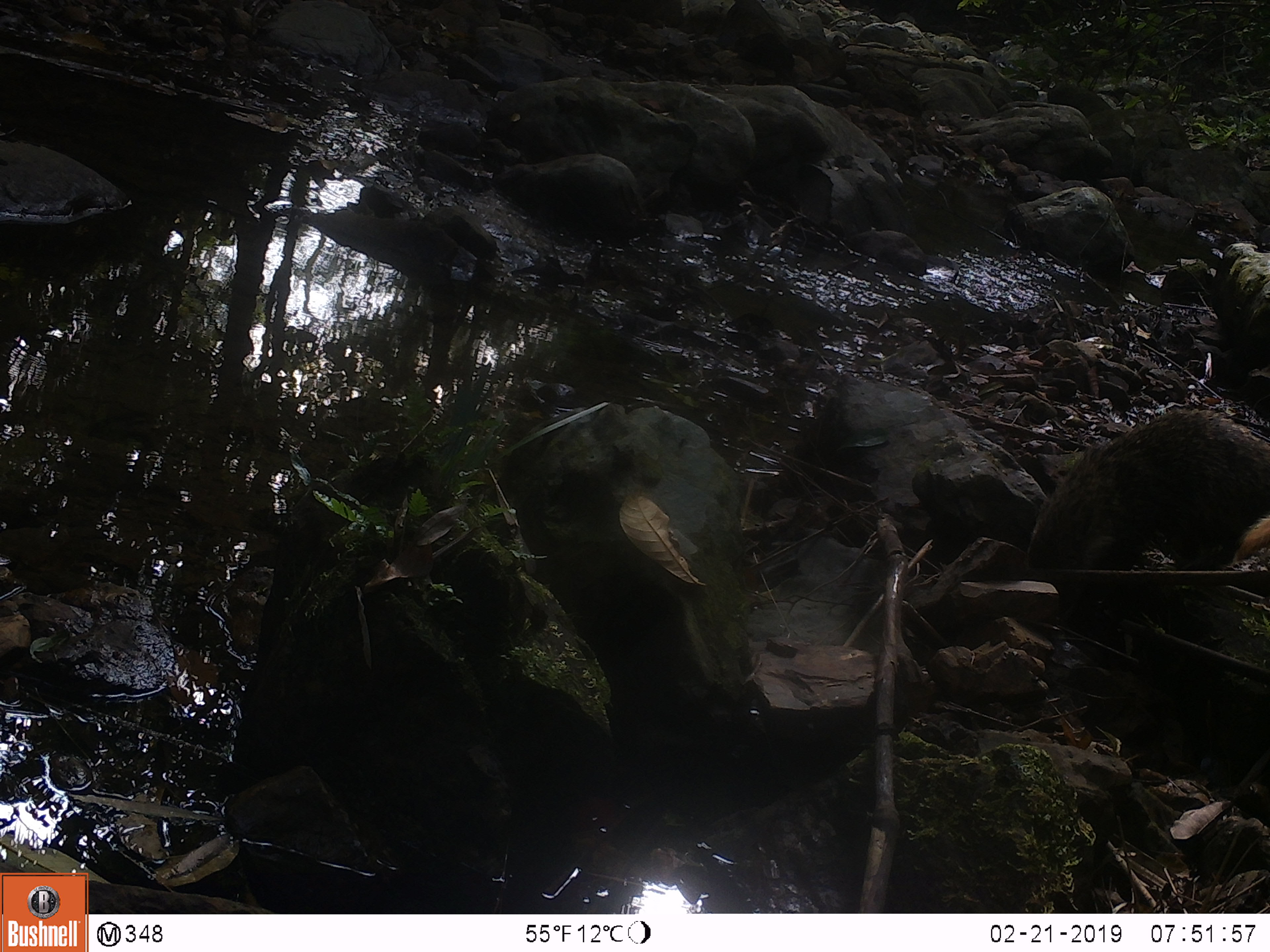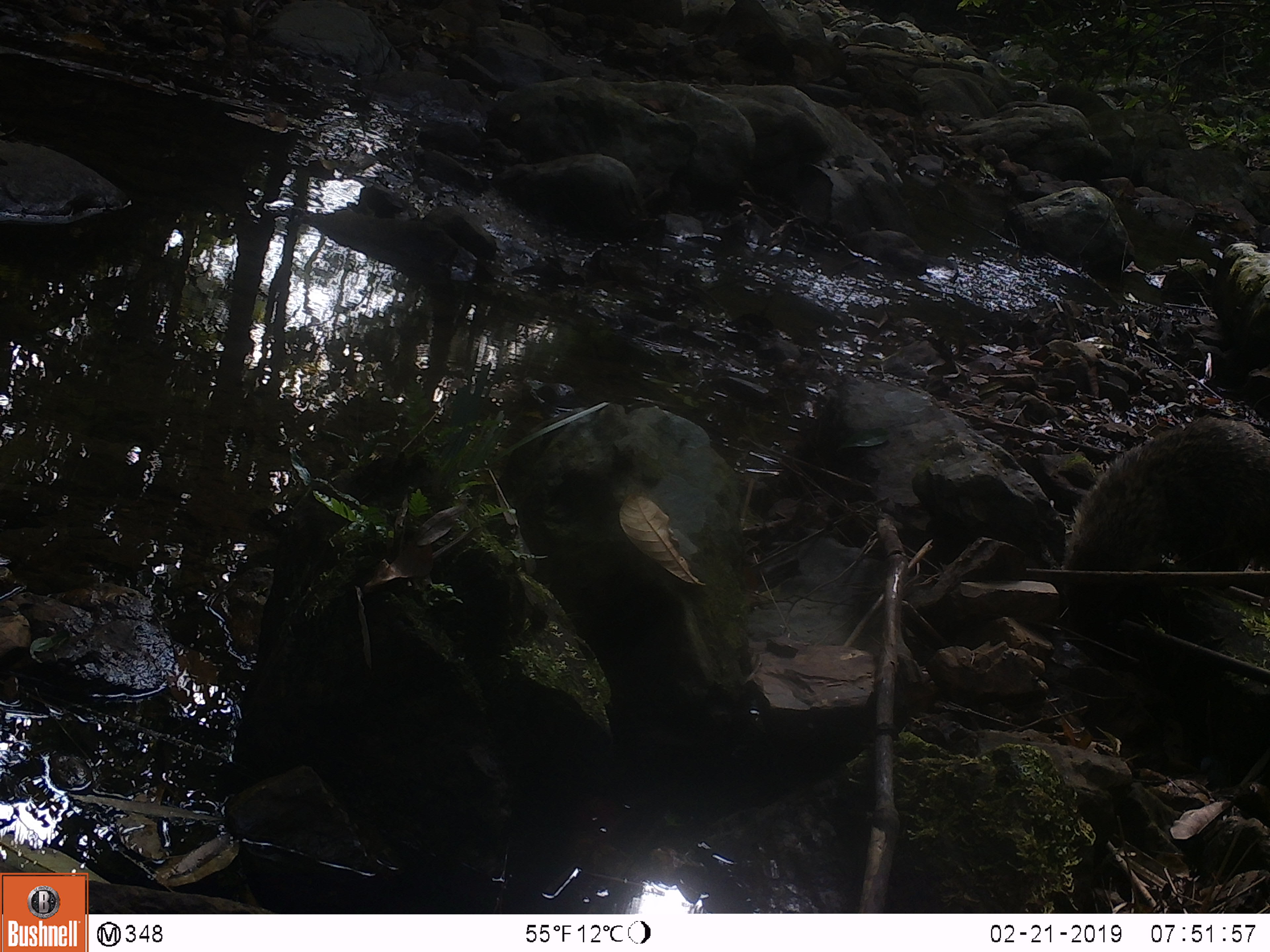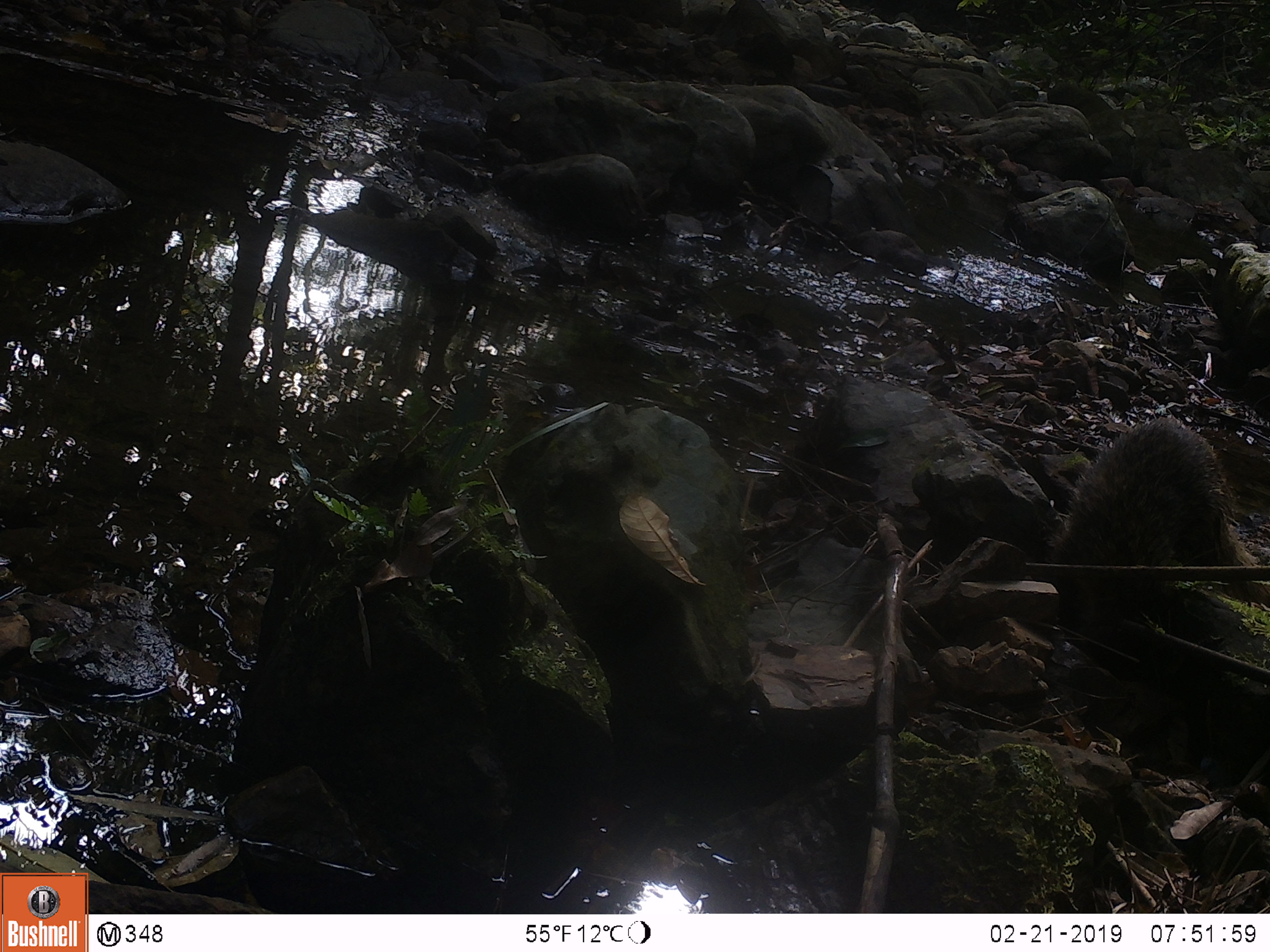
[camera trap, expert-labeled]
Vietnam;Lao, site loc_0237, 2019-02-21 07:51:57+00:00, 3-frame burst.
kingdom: Animalia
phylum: Chordata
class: Mammalia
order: Carnivora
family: Herpestidae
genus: Urva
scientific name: Urva urva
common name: crab-eating mongoose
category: crab eating mongoose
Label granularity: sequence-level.